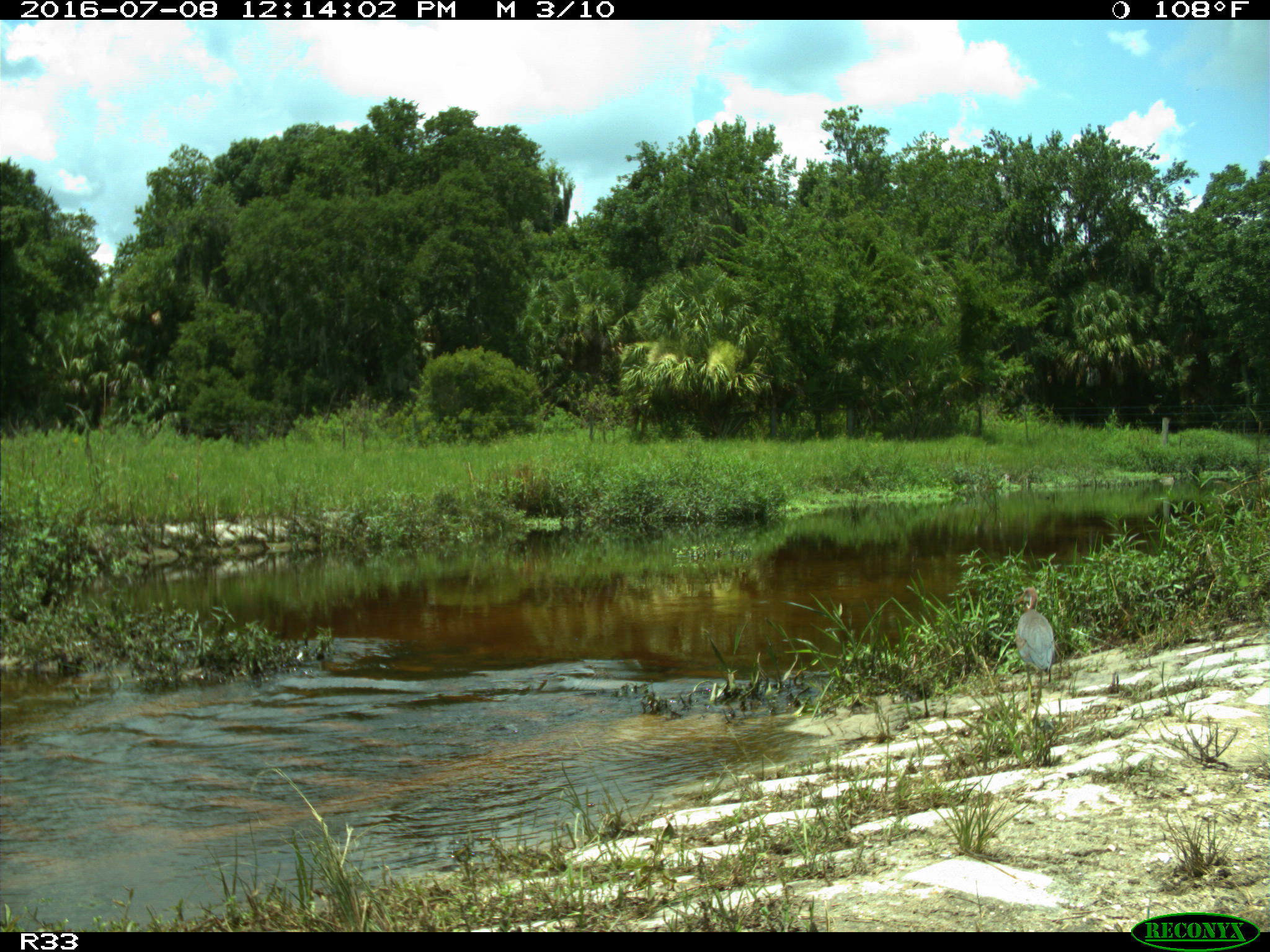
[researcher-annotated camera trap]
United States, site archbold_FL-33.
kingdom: Animalia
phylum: Chordata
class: Aves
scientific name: Aves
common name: birds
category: unidentified bird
Unidentified bird (birds) (Aves).